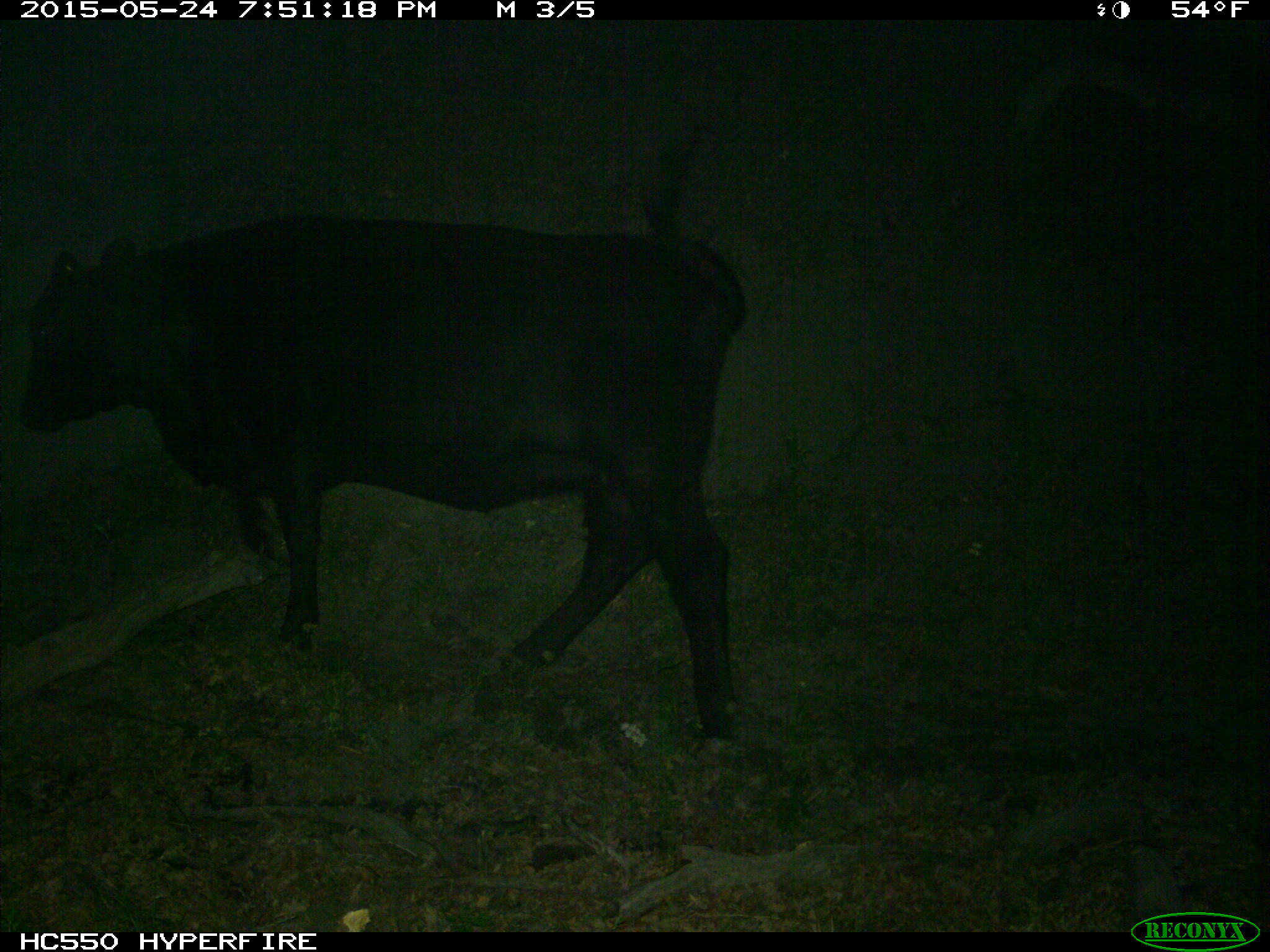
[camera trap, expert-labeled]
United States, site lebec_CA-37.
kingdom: Animalia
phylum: Chordata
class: Mammalia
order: Artiodactyla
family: Bovidae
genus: Bos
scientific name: Bos taurus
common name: domestic cow